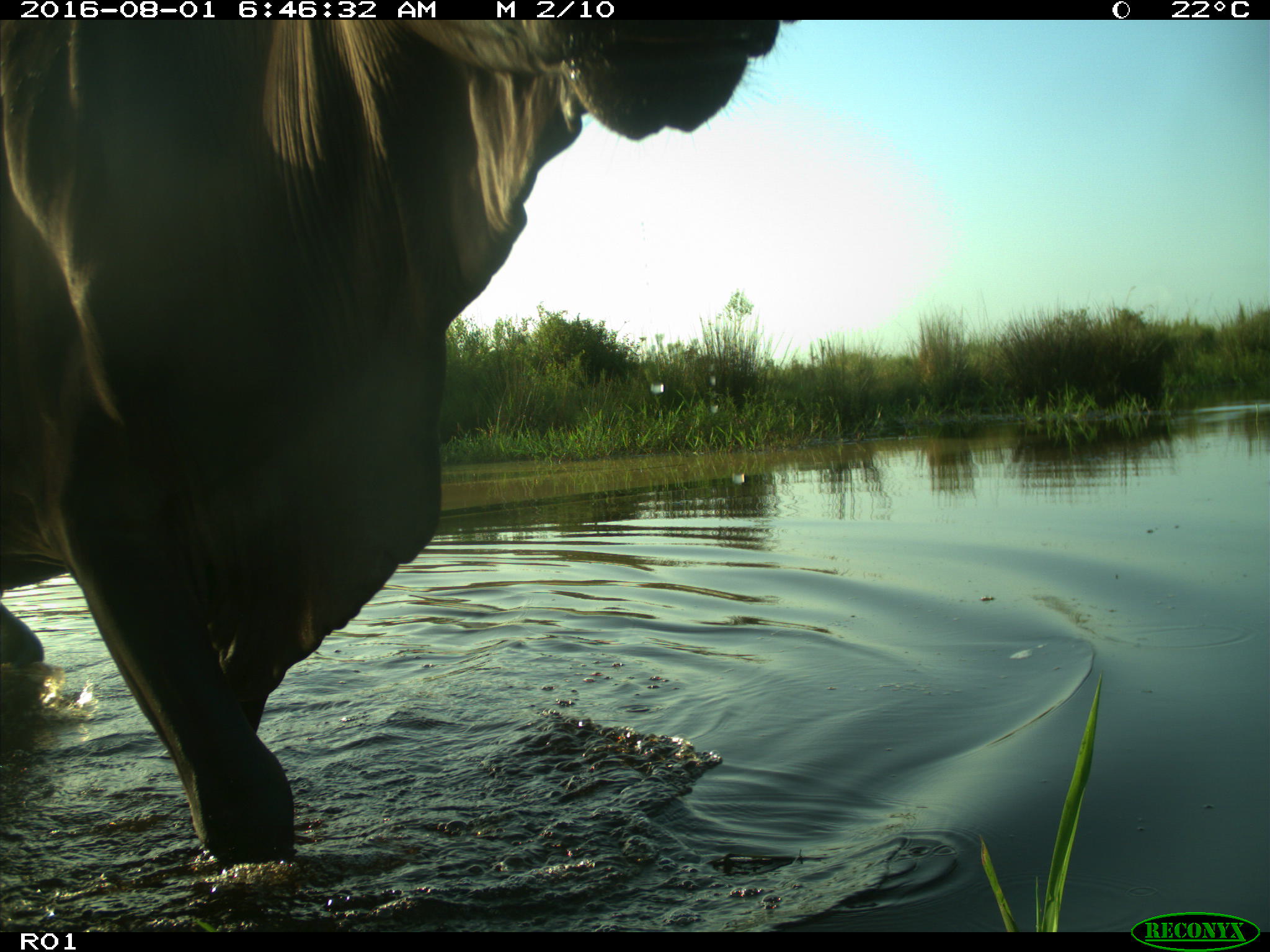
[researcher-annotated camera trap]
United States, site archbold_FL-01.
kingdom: Animalia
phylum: Chordata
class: Mammalia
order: Artiodactyla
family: Bovidae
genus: Bos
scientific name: Bos taurus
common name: domestic cow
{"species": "Bos taurus (domestic cow)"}